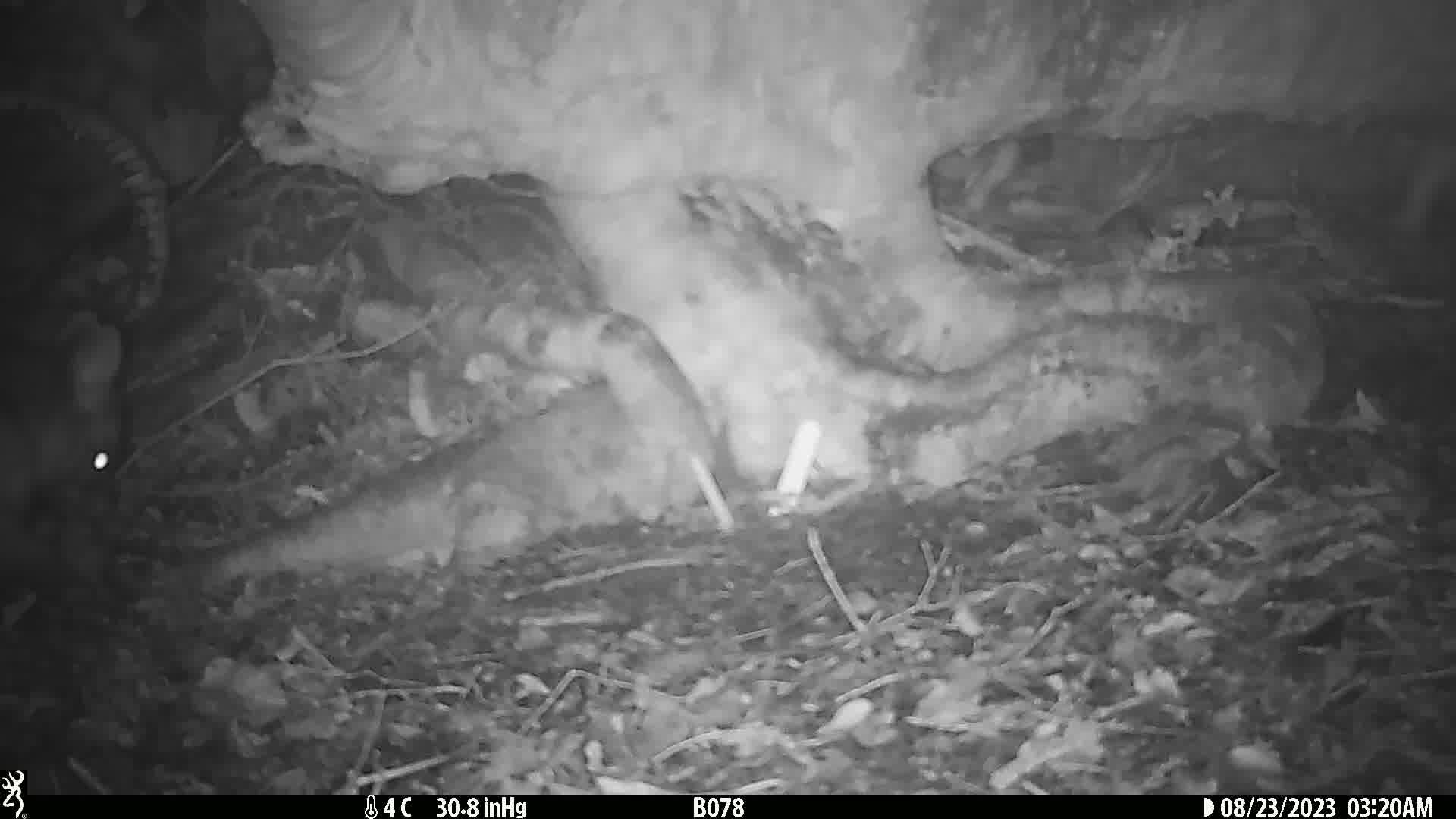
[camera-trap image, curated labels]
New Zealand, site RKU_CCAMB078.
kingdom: Animalia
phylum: Chordata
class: Mammalia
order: Diprotodontia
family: Phalangeridae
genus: Trichosurus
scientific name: Trichosurus vulpecula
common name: common brushtail possum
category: possum